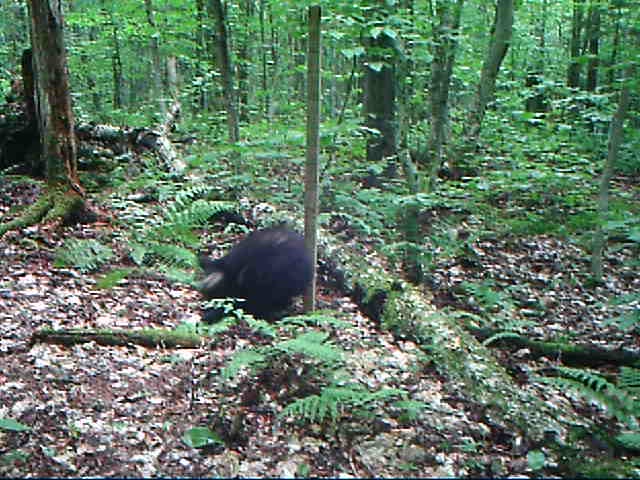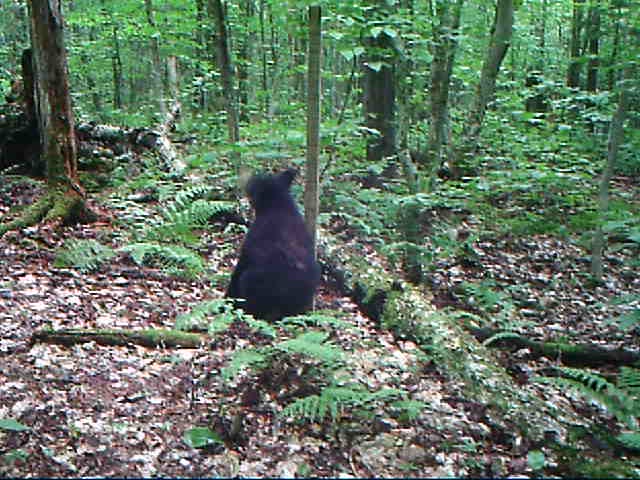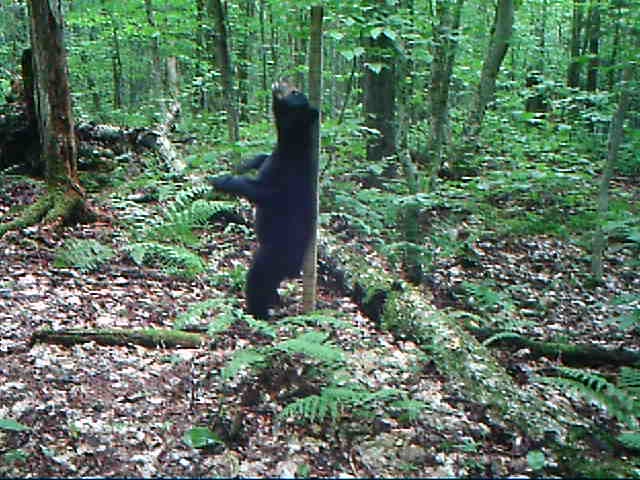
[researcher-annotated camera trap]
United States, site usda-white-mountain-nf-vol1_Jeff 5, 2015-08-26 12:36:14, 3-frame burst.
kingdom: Animalia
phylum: Chordata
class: Mammalia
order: Carnivora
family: Ursidae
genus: Ursus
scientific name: Ursus americanus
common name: black bear